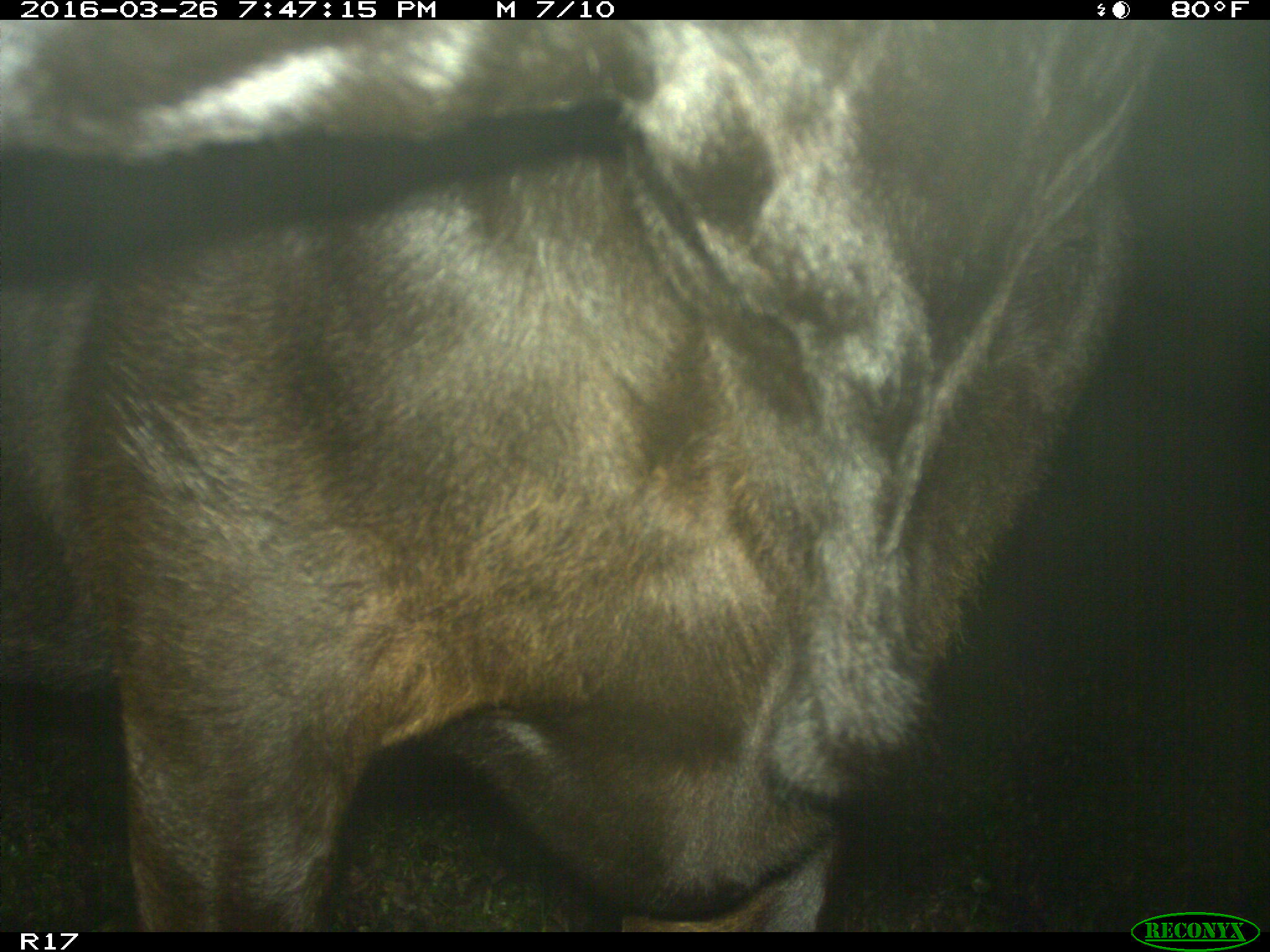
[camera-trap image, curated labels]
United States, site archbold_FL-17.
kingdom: Animalia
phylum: Chordata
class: Mammalia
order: Artiodactyla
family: Bovidae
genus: Bos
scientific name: Bos taurus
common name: domestic cow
Bos taurus (domestic cow).